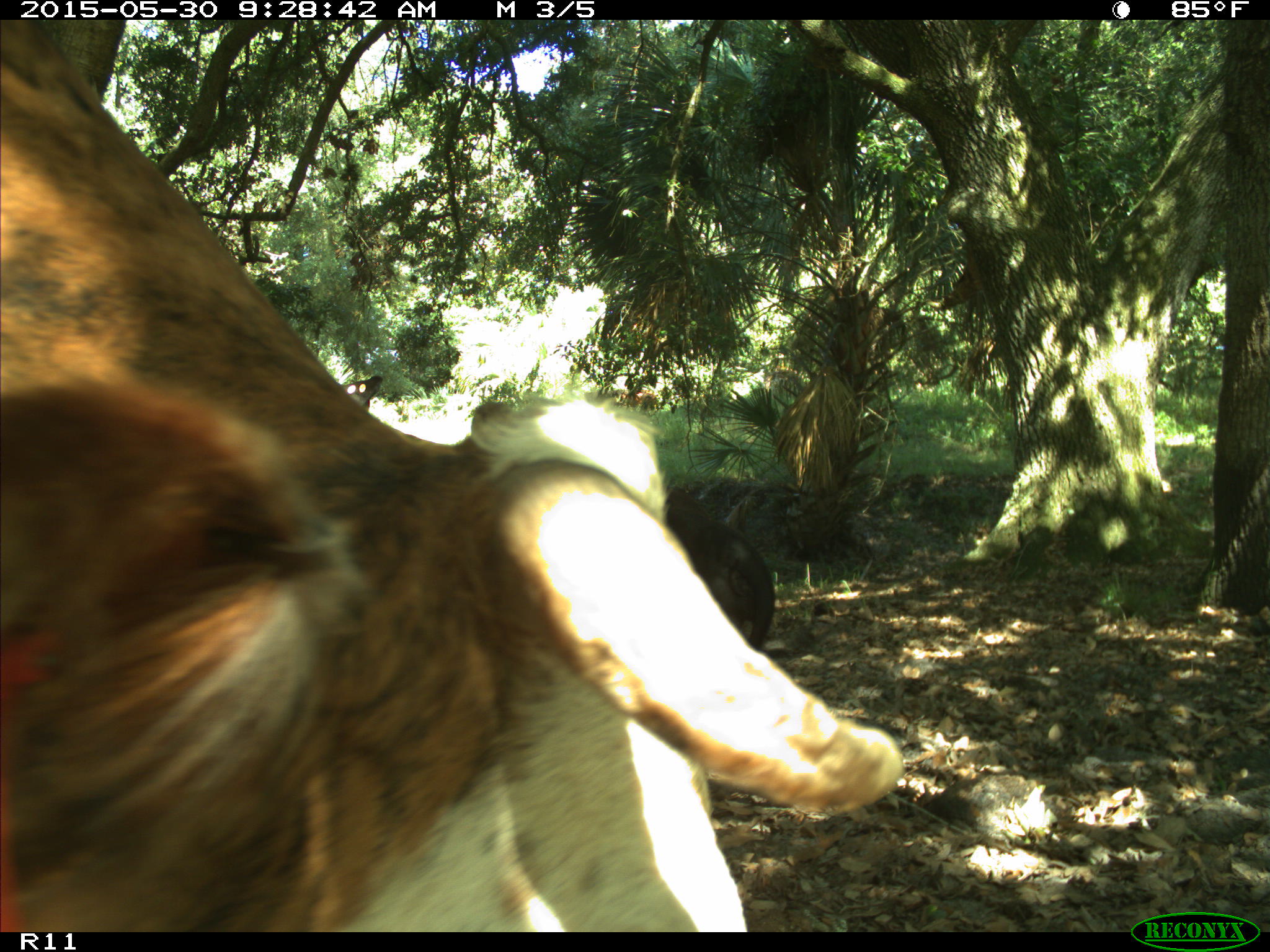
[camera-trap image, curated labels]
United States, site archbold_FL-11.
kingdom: Animalia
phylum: Chordata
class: Mammalia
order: Artiodactyla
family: Bovidae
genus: Bos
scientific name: Bos taurus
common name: domestic cow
Bos taurus (domestic cow).